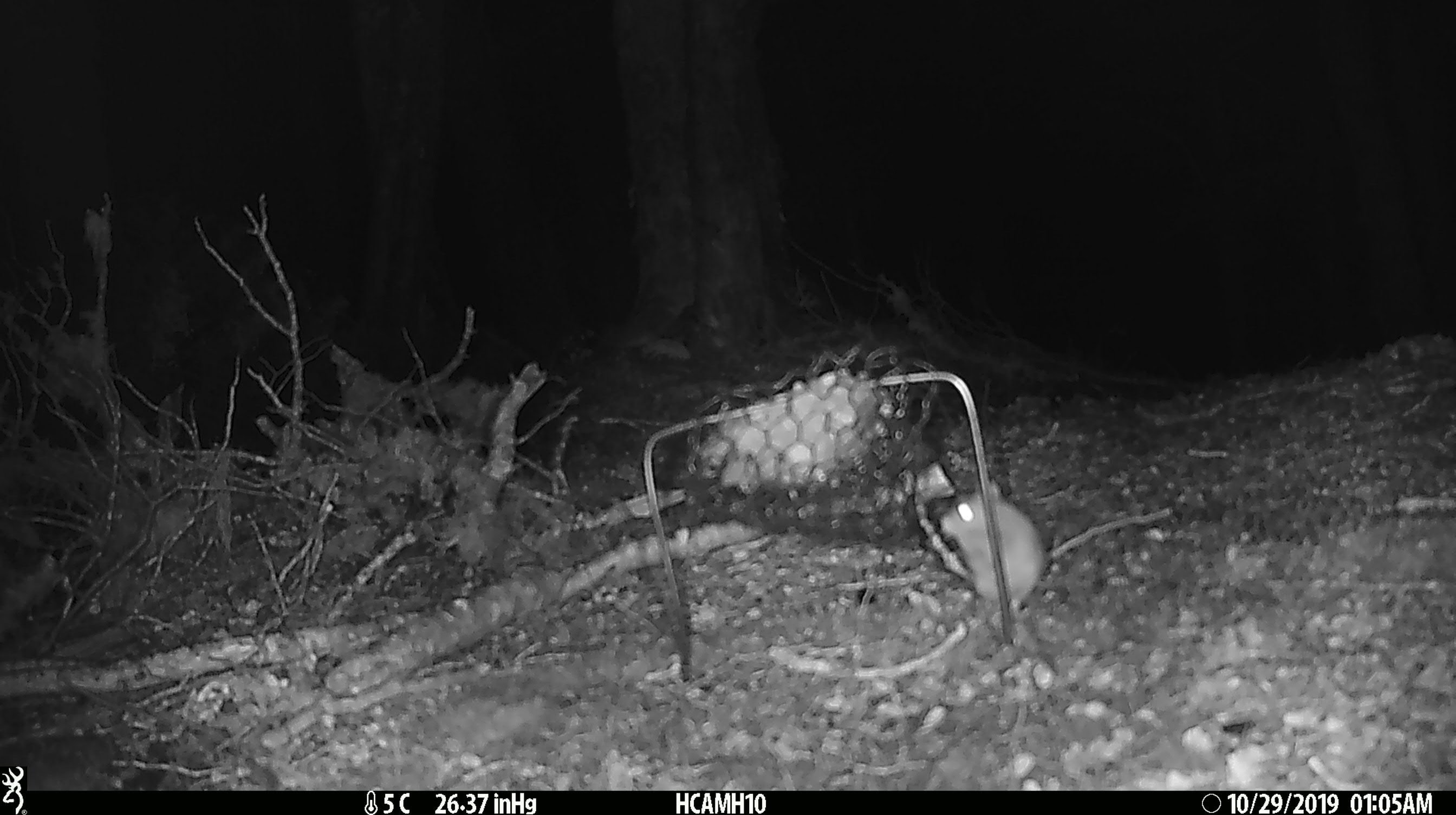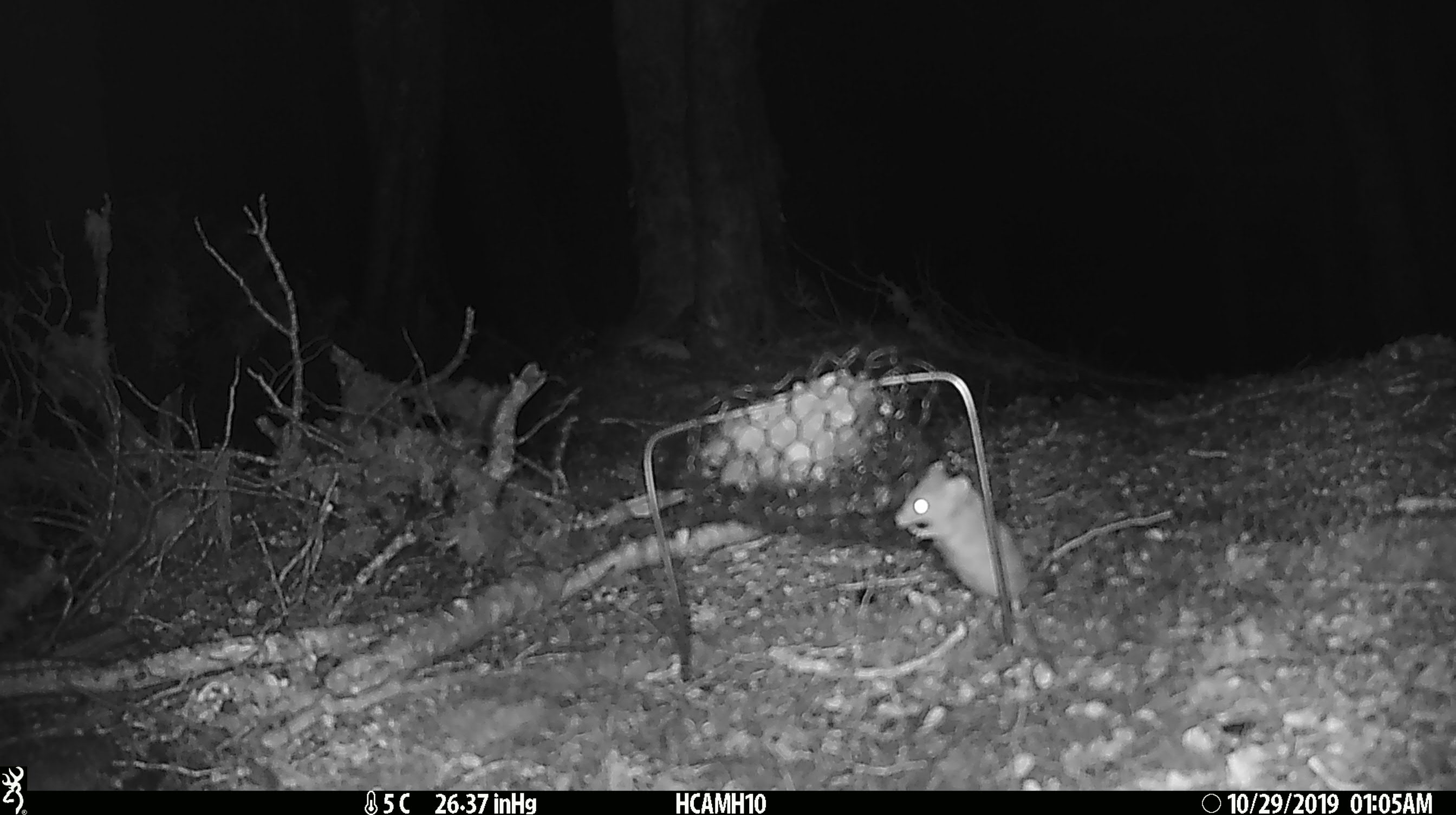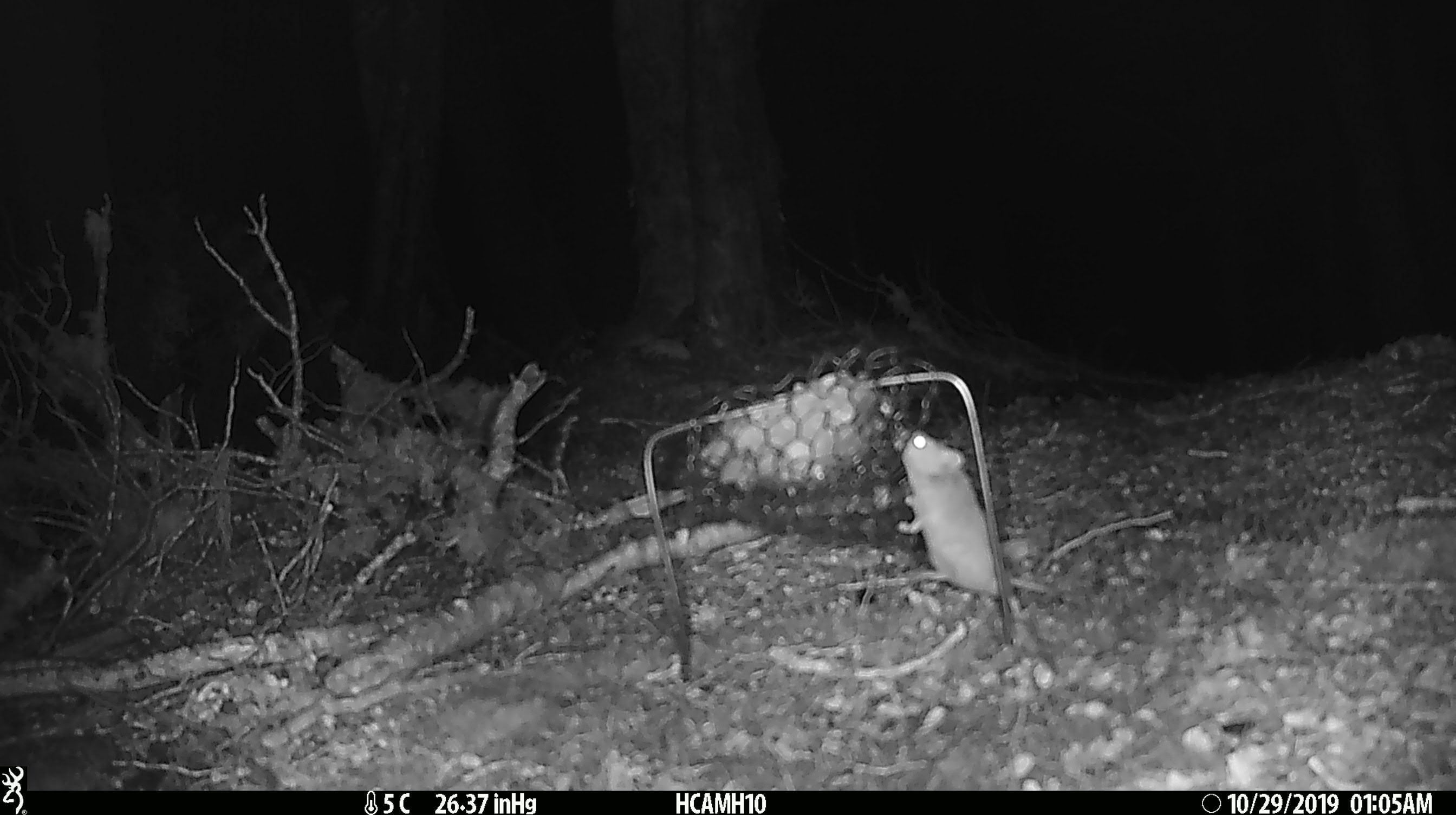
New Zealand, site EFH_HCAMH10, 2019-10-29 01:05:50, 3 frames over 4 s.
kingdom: Animalia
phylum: Chordata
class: Mammalia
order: Rodentia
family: Muridae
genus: Mus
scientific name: Mus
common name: mouse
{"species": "mouse (Mus)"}